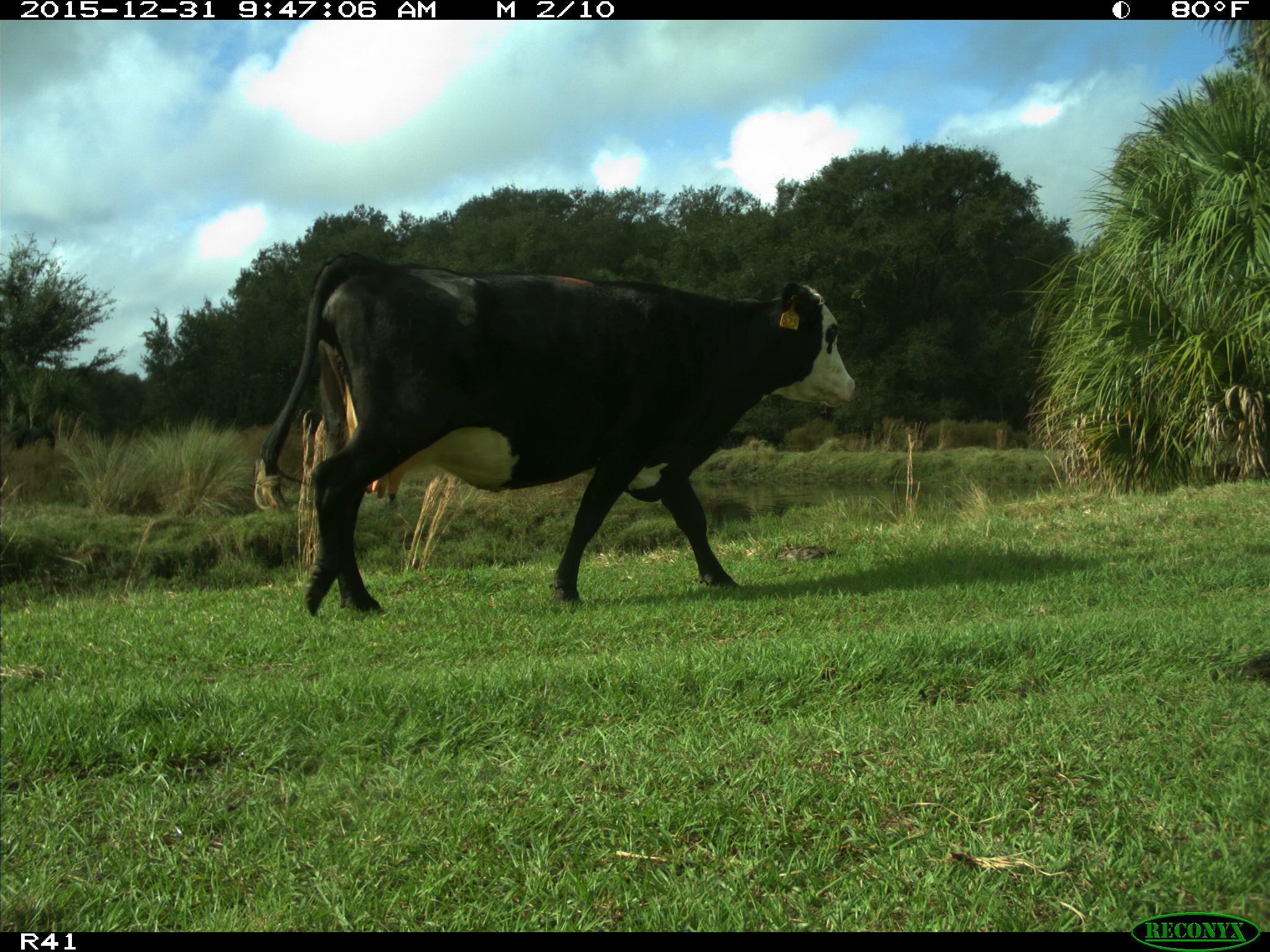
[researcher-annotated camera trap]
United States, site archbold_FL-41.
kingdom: Animalia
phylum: Chordata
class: Mammalia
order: Artiodactyla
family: Bovidae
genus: Bos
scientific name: Bos taurus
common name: domestic cow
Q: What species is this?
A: Bos taurus (domestic cow).